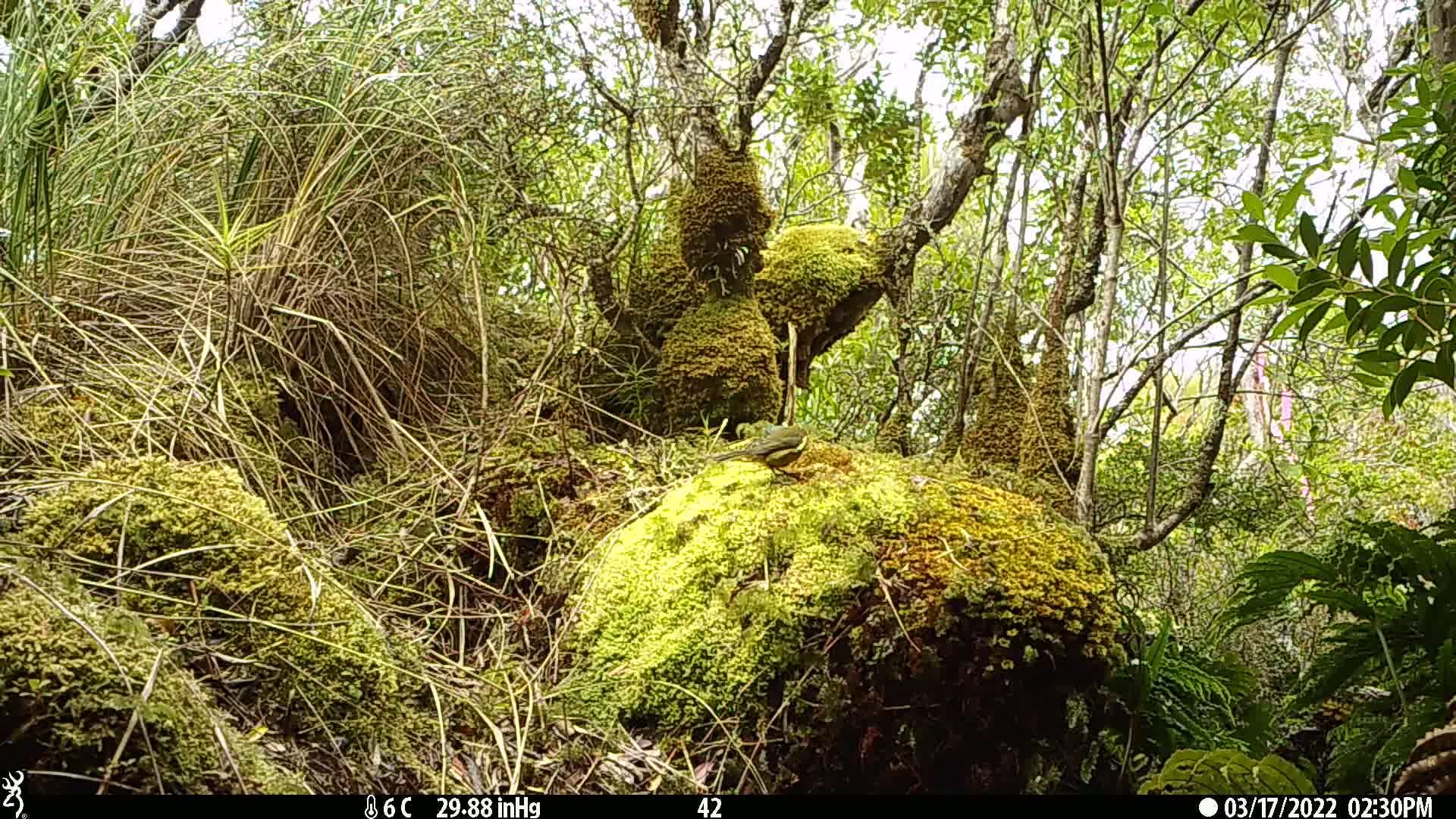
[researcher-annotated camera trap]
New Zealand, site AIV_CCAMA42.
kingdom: Animalia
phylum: Chordata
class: Aves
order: Passeriformes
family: Meliphagidae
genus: Anthornis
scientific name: Anthornis melanura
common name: new zealand bellbird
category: bellbird